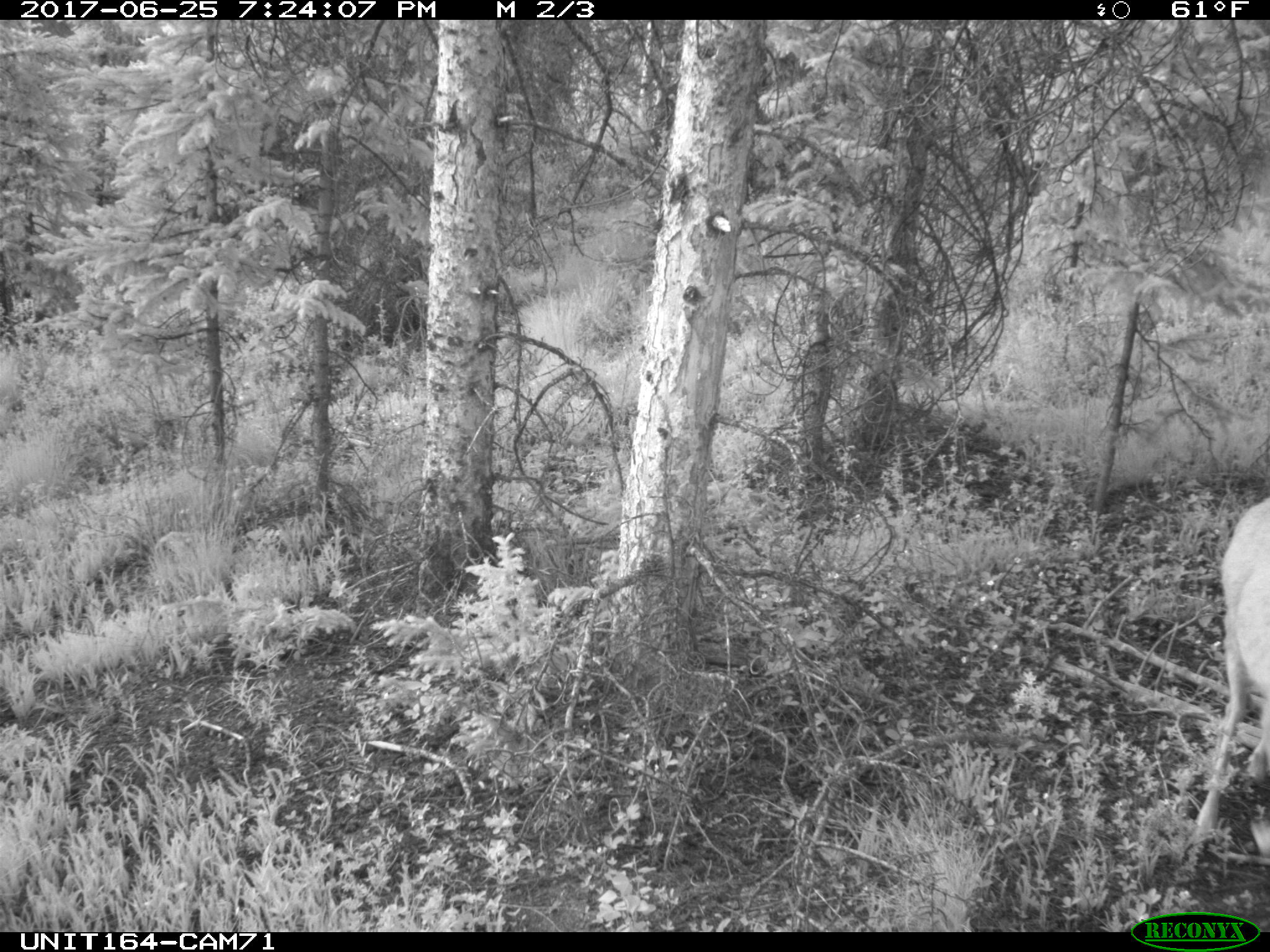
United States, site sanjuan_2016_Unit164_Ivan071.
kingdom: Animalia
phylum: Chordata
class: Mammalia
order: Artiodactyla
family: Cervidae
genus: Odocoileus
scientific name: Odocoileus hemionus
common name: mule deer